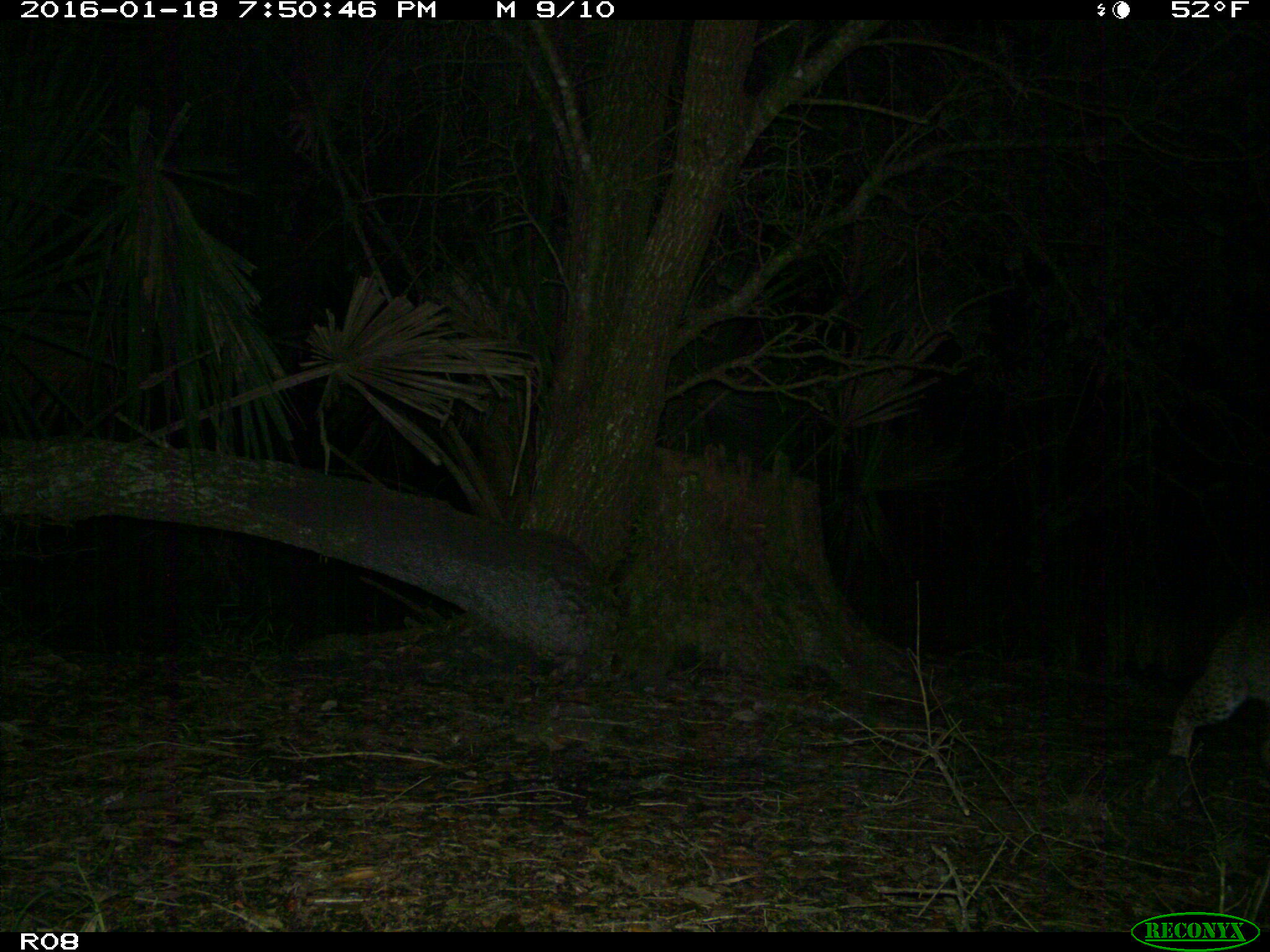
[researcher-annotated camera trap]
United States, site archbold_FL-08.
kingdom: Animalia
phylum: Chordata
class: Mammalia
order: Carnivora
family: Felidae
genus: Lynx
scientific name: Lynx rufus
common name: bobcat